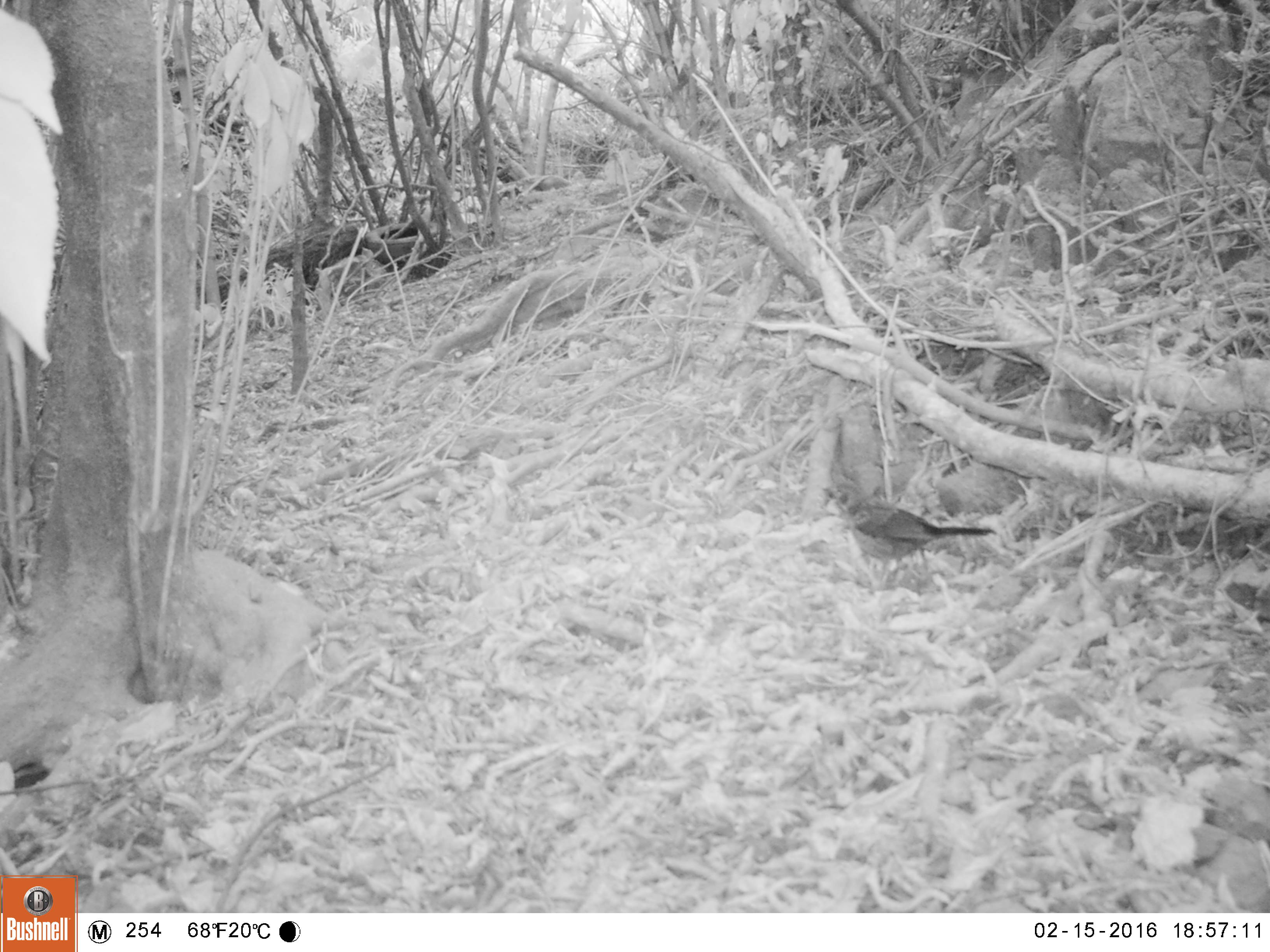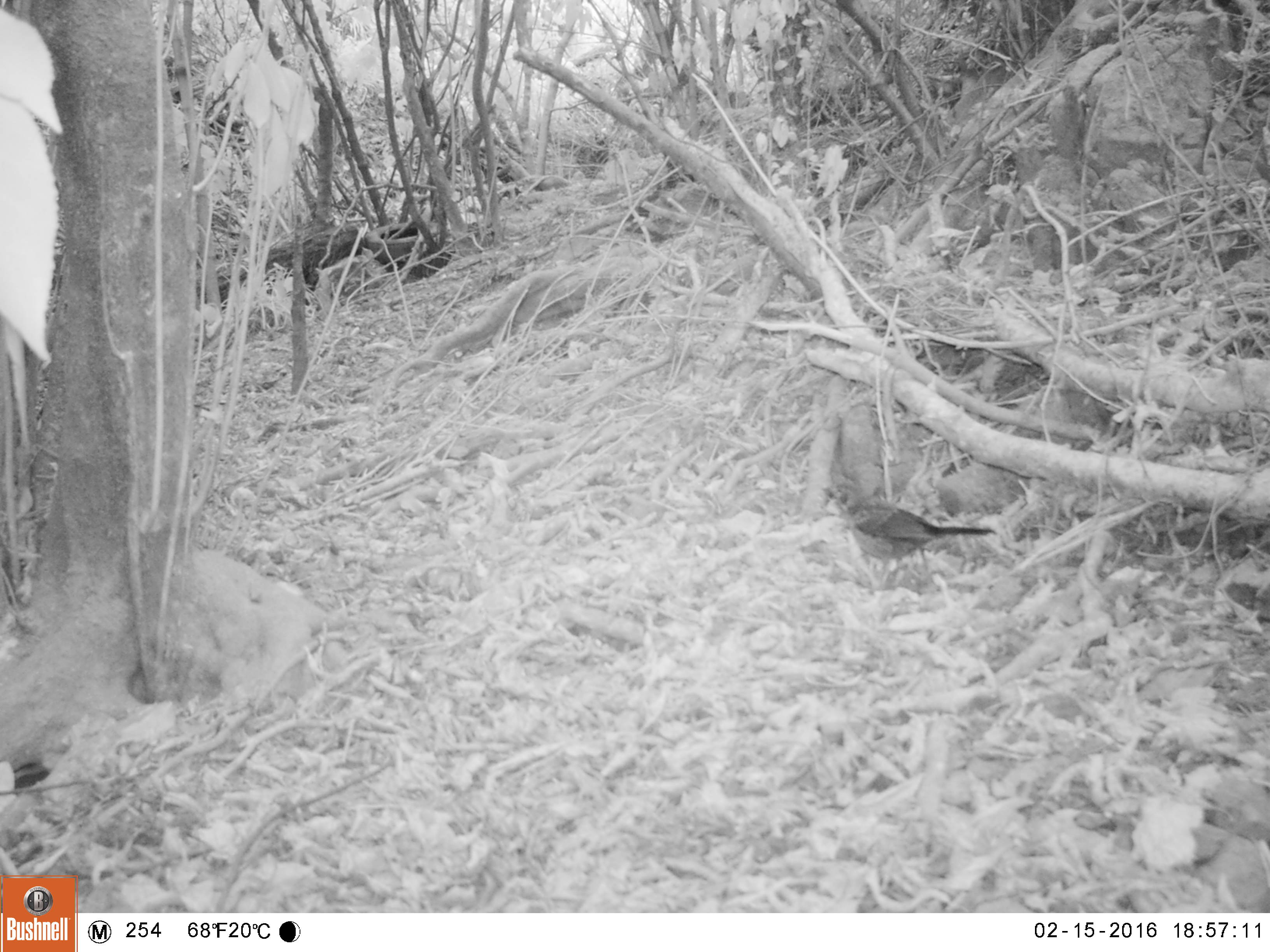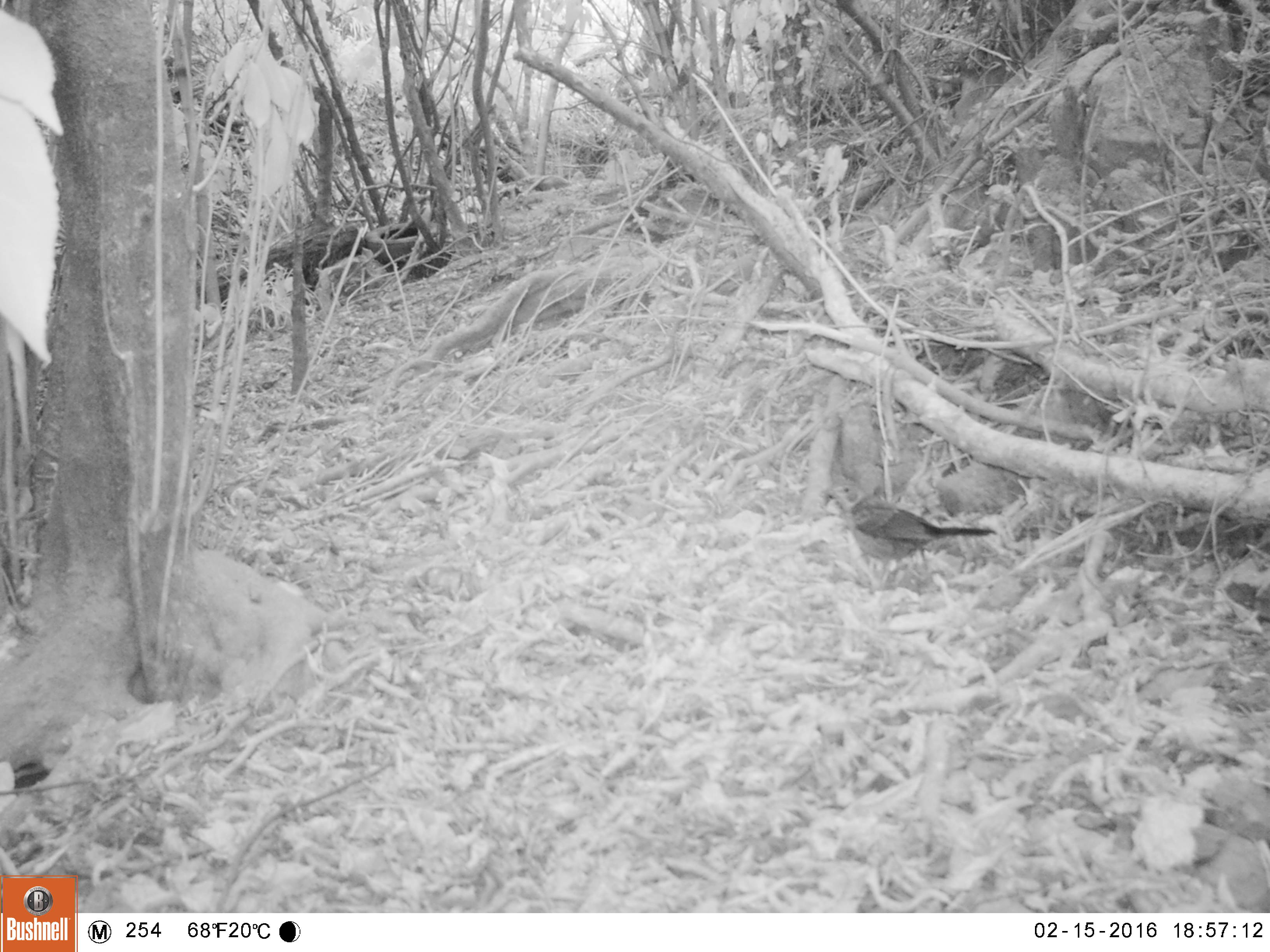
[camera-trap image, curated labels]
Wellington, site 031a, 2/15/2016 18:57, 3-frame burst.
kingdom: Animalia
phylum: Chordata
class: Aves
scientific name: Aves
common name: bird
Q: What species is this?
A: Bird (Aves).